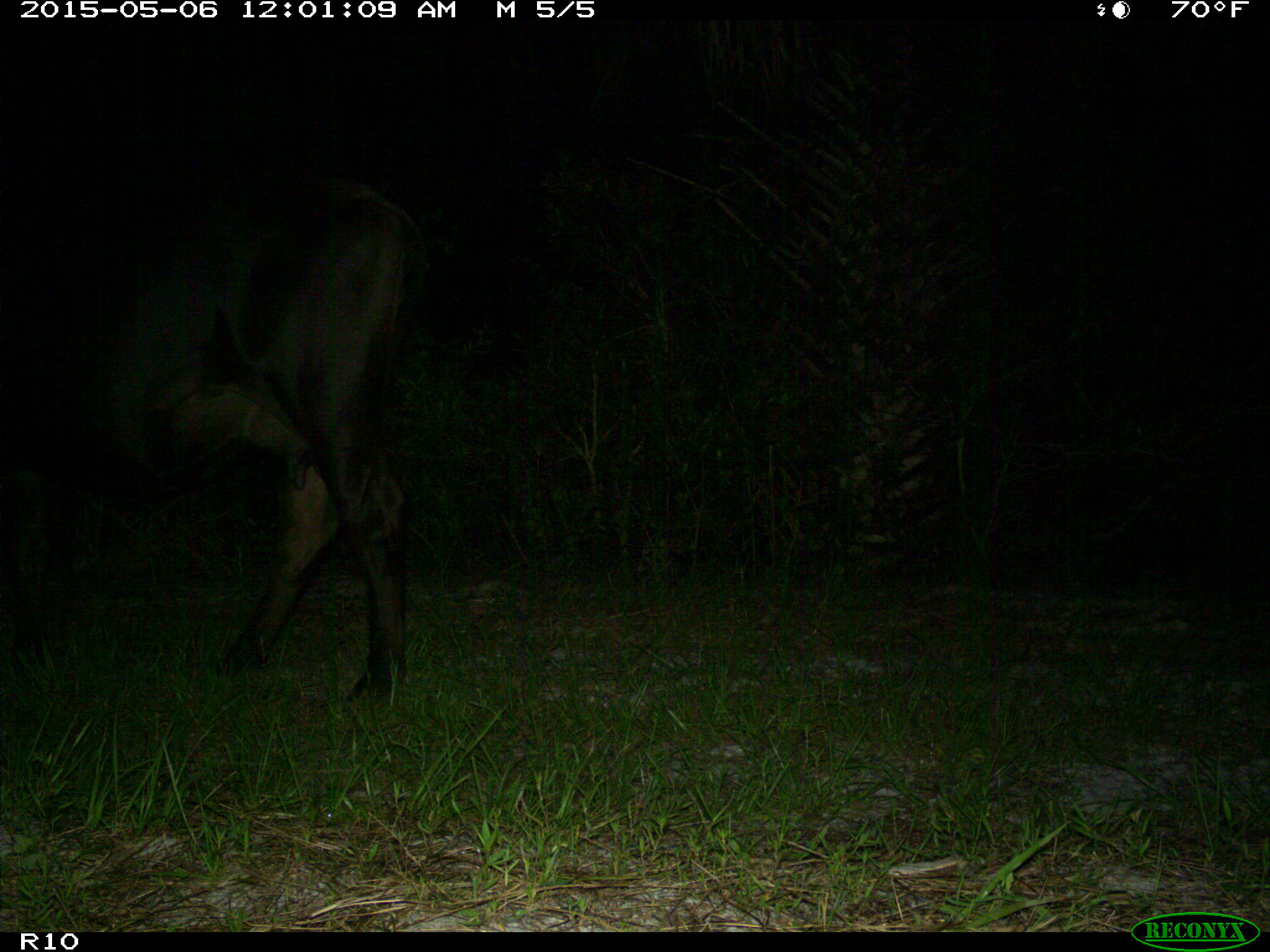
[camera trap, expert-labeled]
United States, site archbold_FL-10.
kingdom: Animalia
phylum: Chordata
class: Mammalia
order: Artiodactyla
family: Bovidae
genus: Bos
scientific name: Bos taurus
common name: domestic cow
Bos taurus (domestic cow).